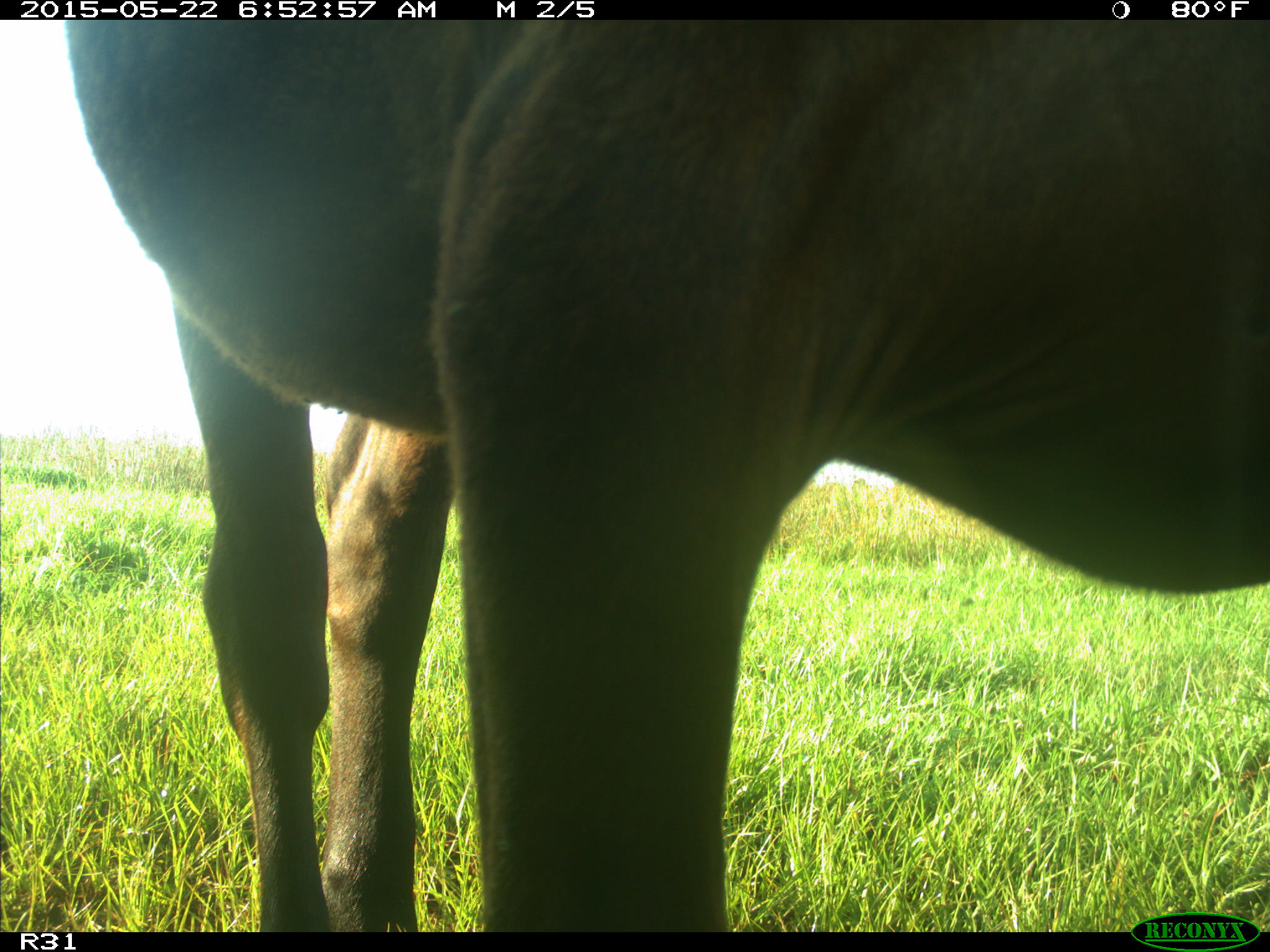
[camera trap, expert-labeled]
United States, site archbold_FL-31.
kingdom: Animalia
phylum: Chordata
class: Mammalia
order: Artiodactyla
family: Bovidae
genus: Bos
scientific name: Bos taurus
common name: domestic cow